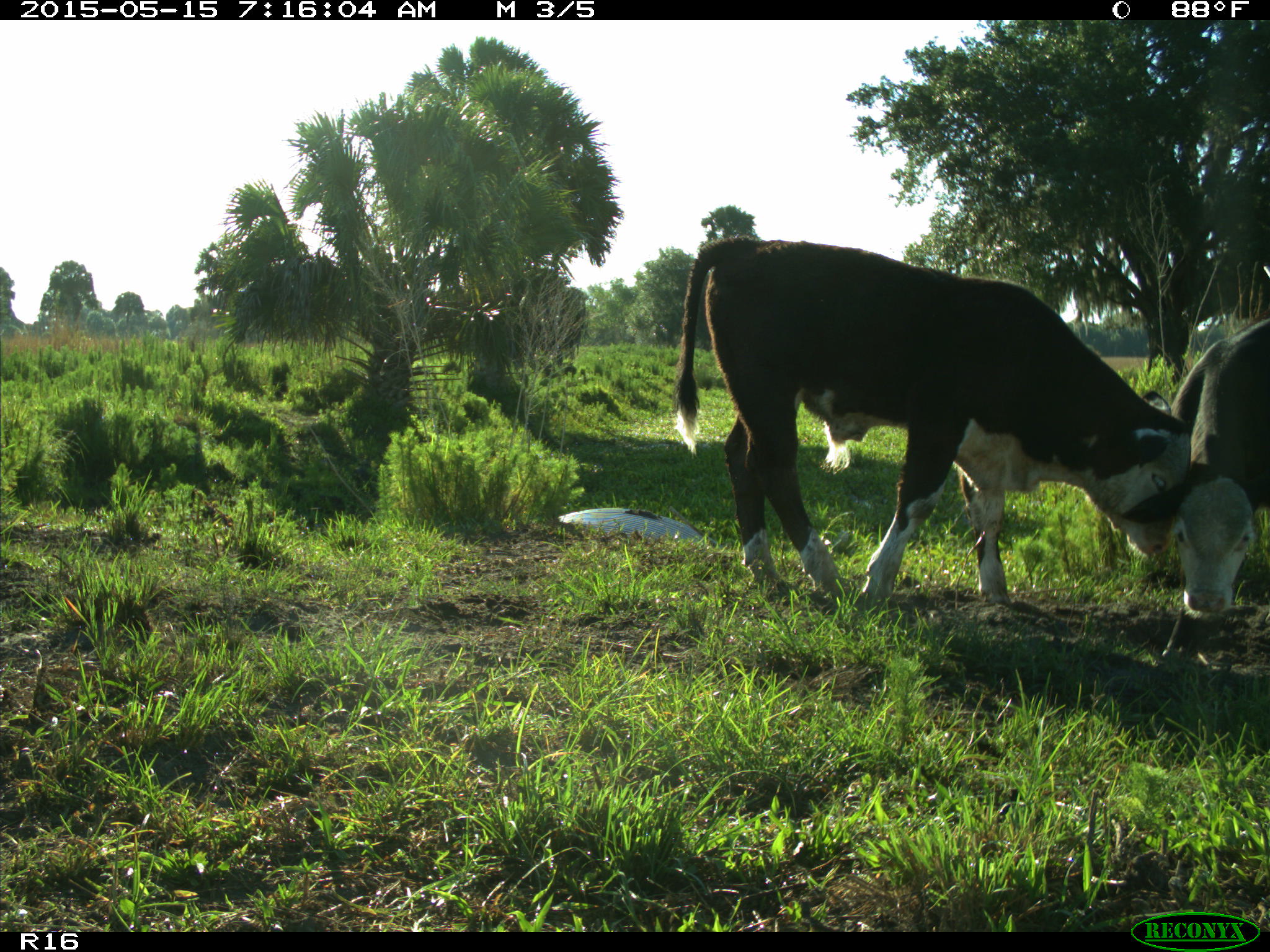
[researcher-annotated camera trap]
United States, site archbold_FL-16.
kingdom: Animalia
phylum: Chordata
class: Mammalia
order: Artiodactyla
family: Bovidae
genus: Bos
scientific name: Bos taurus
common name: domestic cow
Bos taurus (domestic cow).